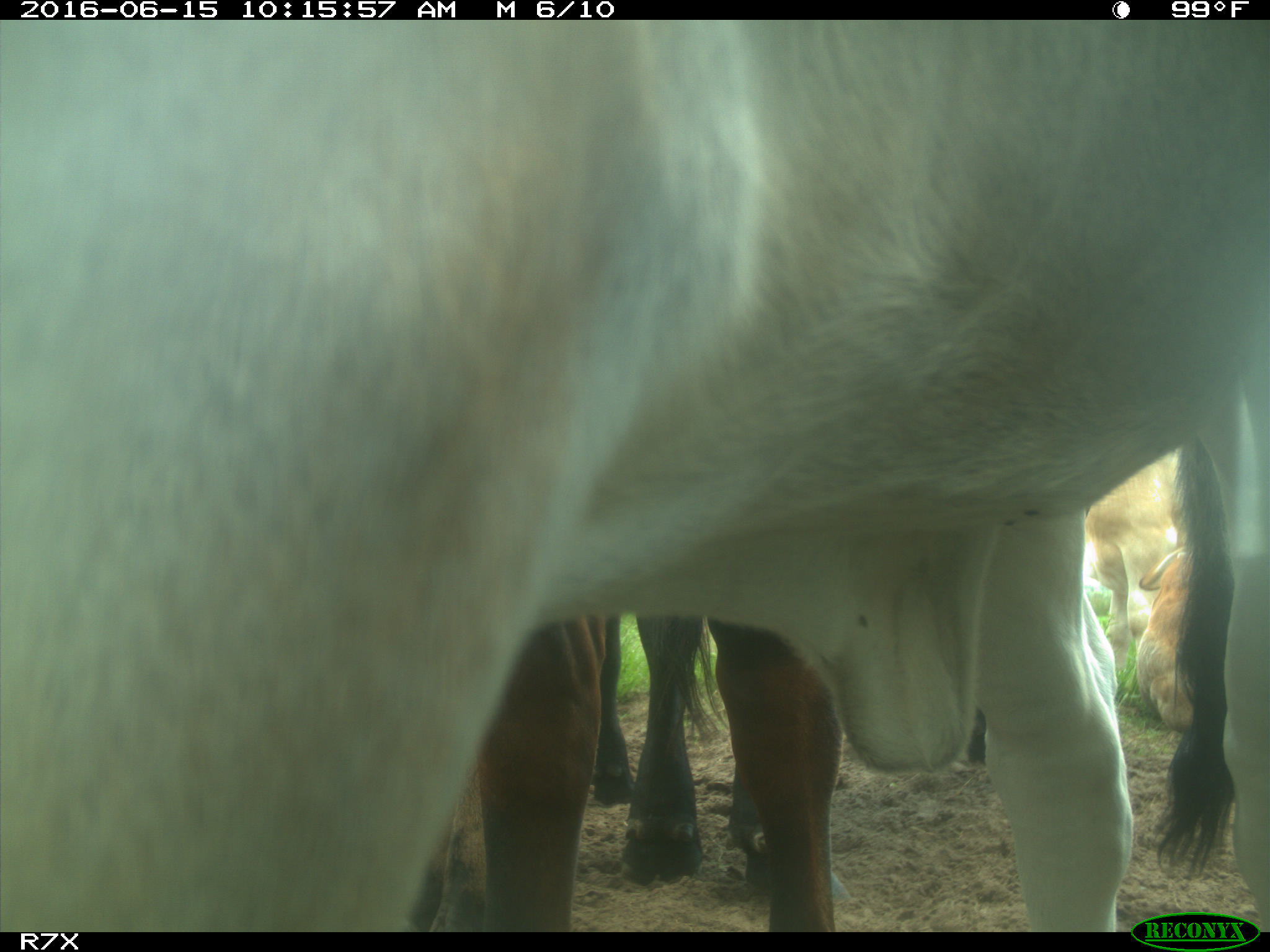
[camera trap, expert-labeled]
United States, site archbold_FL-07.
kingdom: Animalia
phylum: Chordata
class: Mammalia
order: Artiodactyla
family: Bovidae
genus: Bos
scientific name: Bos taurus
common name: domestic cow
Bos taurus (domestic cow).